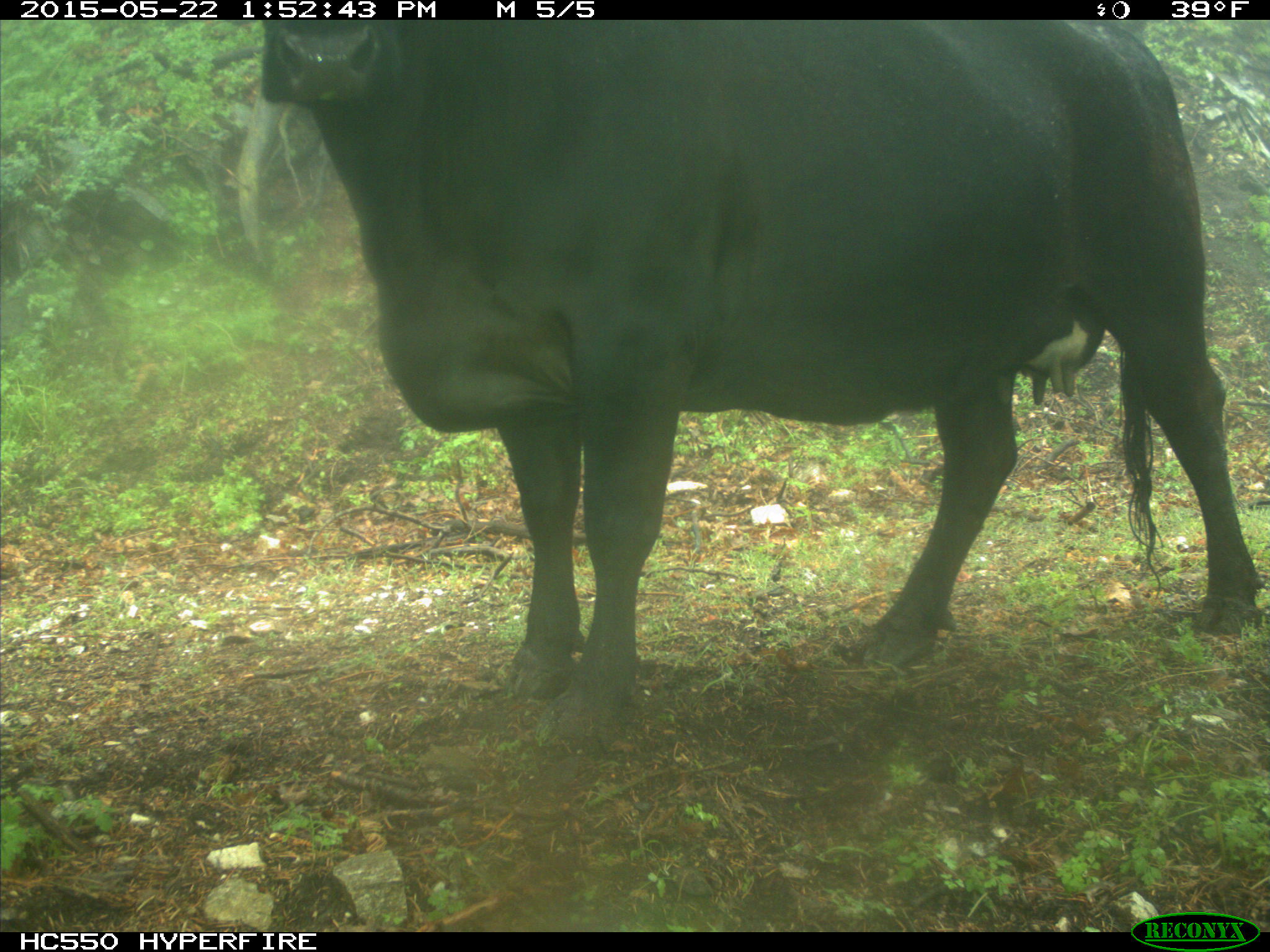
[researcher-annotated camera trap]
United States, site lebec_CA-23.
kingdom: Animalia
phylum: Chordata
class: Mammalia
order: Artiodactyla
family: Bovidae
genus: Bos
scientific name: Bos taurus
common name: domestic cow